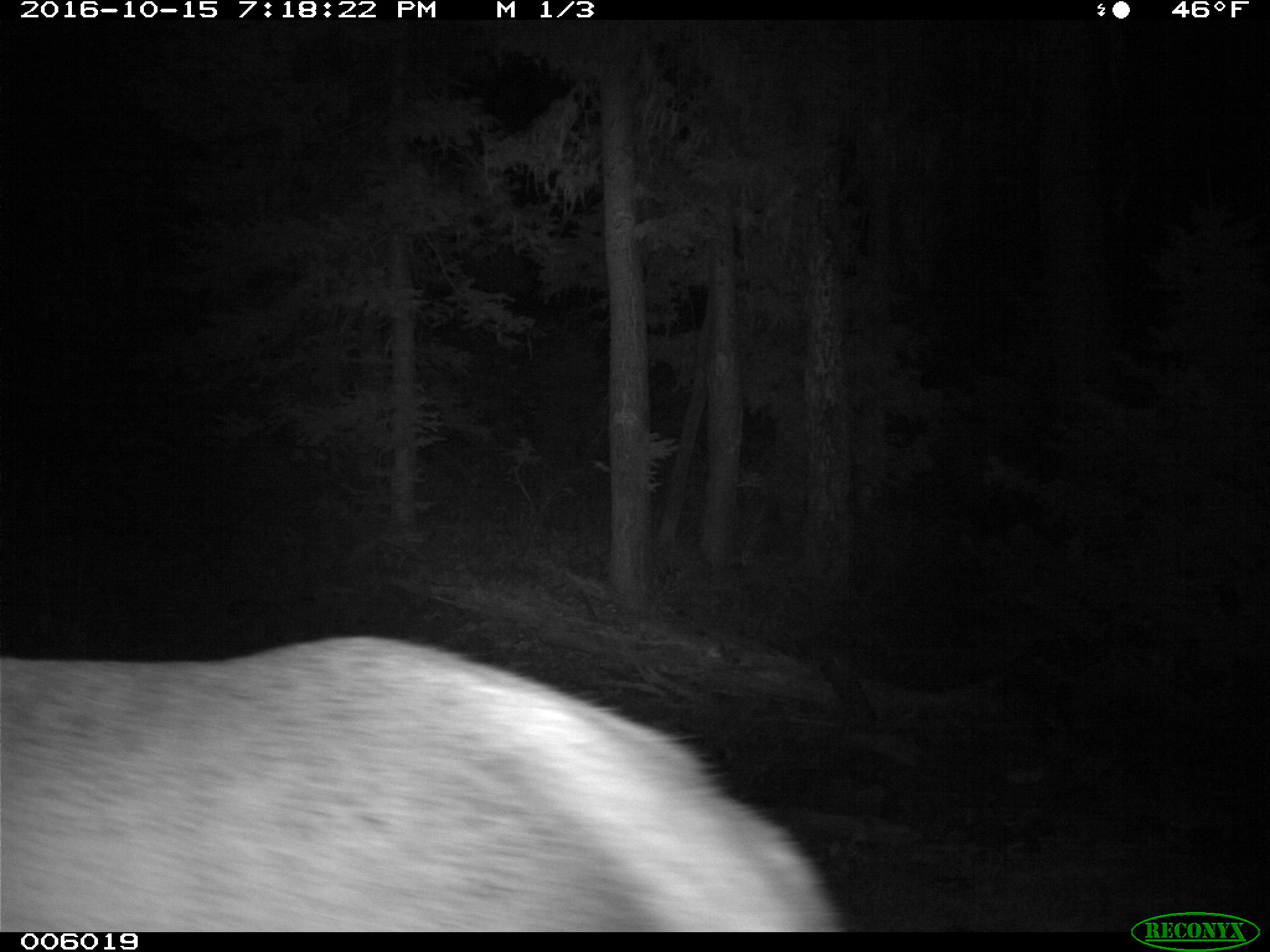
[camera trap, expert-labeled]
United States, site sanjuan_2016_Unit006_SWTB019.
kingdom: Animalia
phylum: Chordata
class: Mammalia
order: Artiodactyla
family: Cervidae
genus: Cervus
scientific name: Cervus elaphus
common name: red deer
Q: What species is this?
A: Cervus elaphus (red deer).